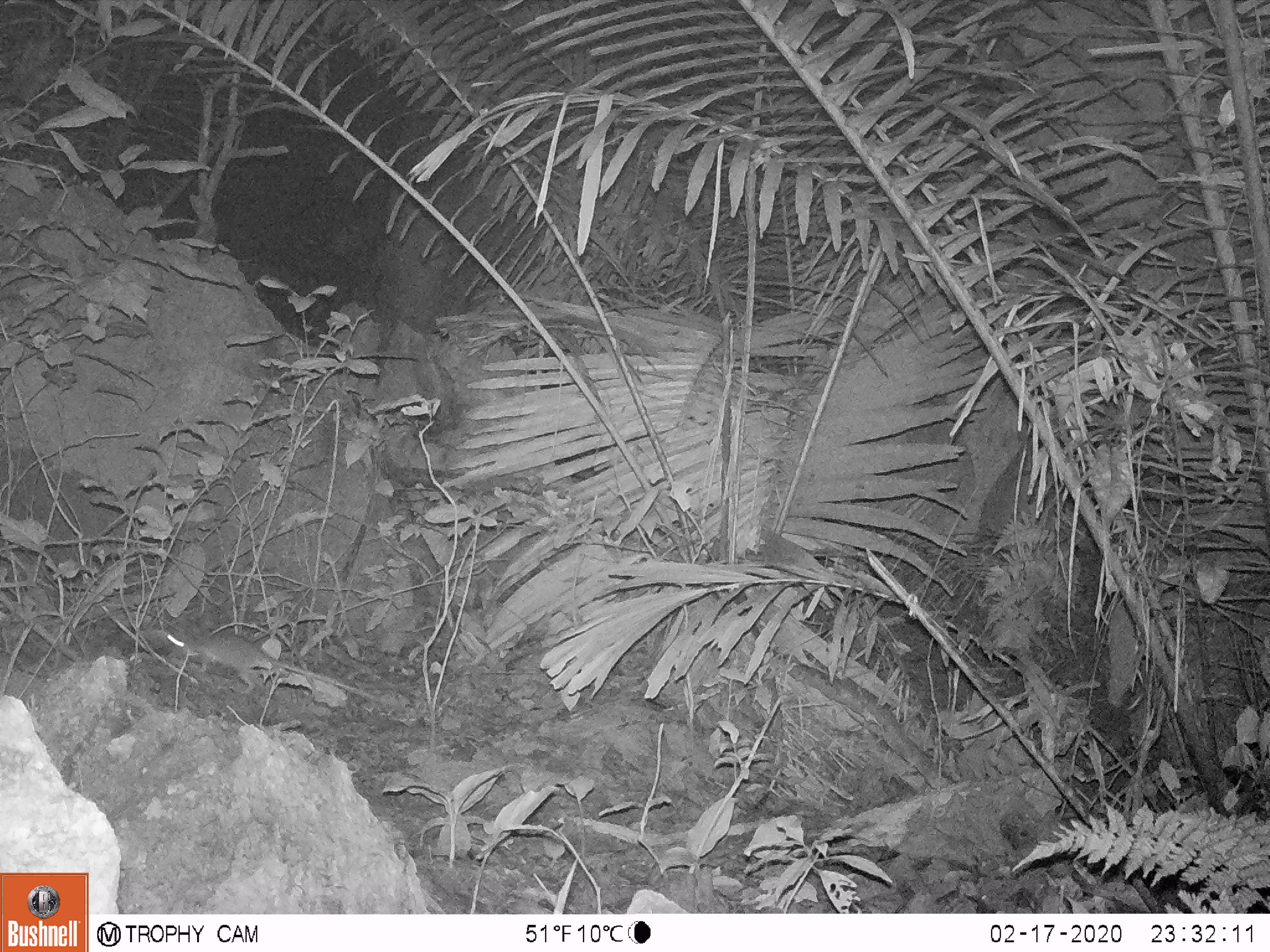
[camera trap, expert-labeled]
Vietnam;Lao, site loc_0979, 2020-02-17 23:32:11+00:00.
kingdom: Animalia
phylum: Chordata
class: Mammalia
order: Rodentia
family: Muridae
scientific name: Muridae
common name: old-world mice and rats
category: unidentified murid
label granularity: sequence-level